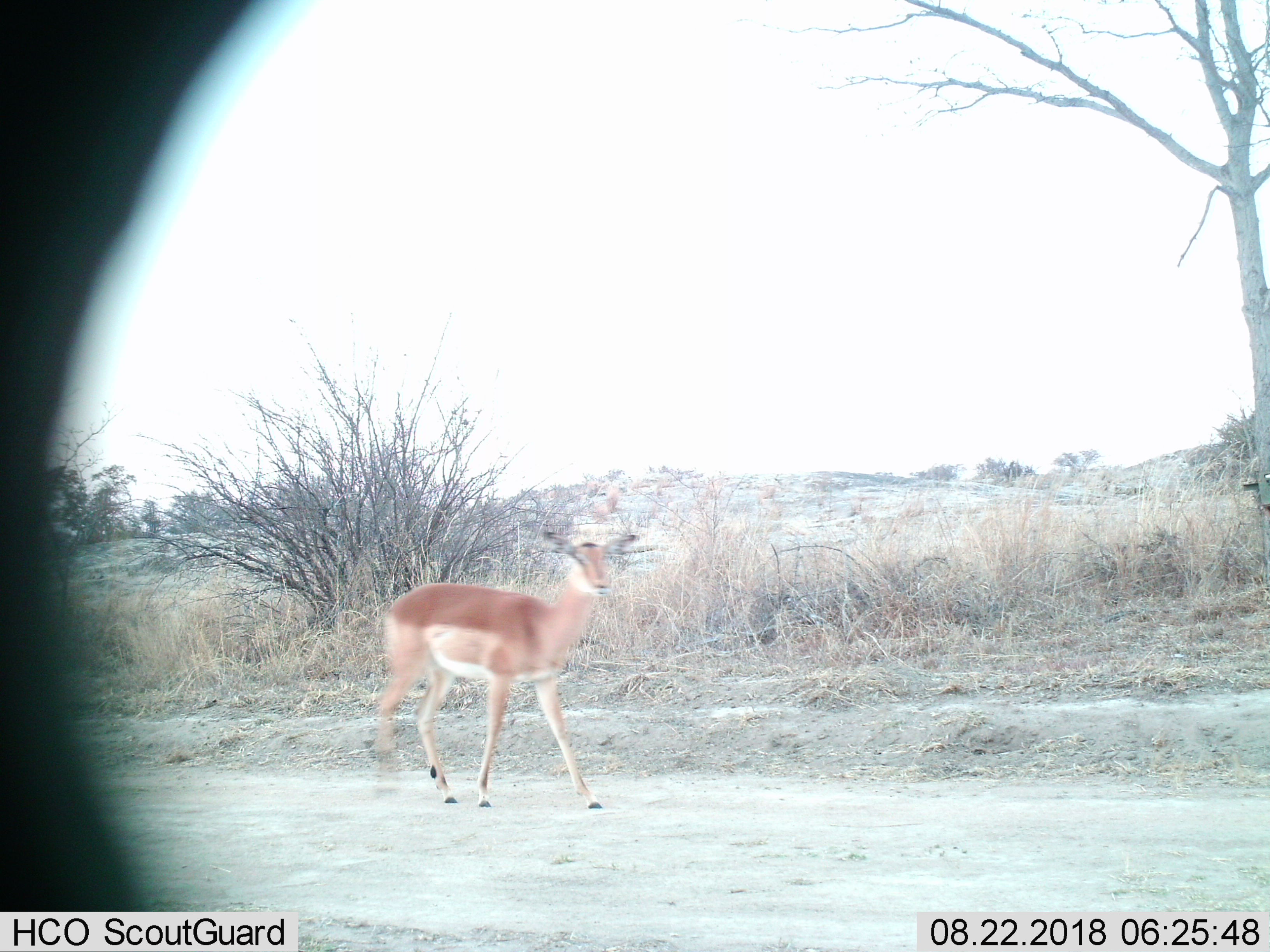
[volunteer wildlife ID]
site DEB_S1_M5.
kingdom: Animalia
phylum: Chordata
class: Mammalia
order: Artiodactyla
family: Bovidae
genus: Aepyceros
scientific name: Aepyceros melampus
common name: impala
Impala (Aepyceros melampus), count 1. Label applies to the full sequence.